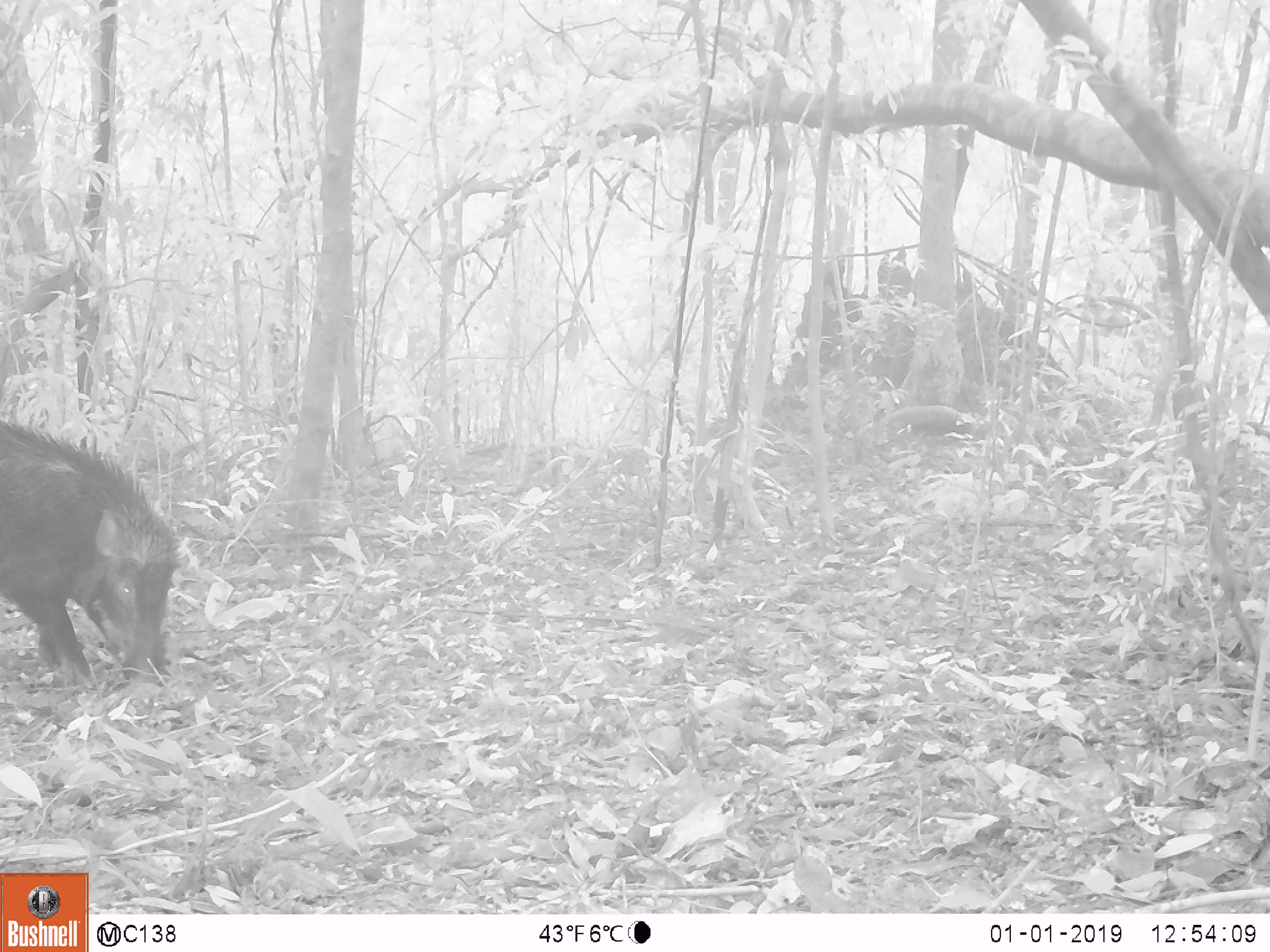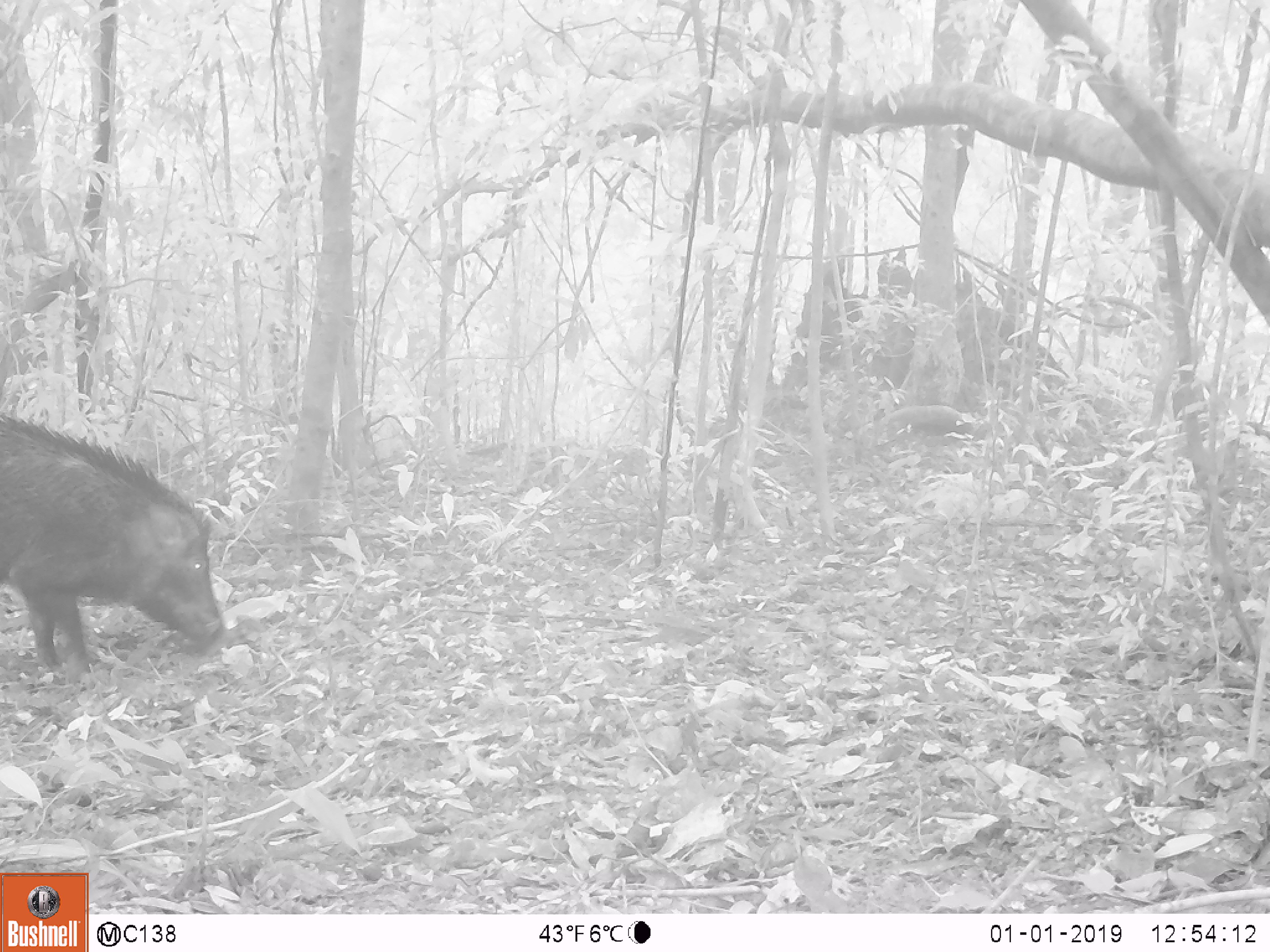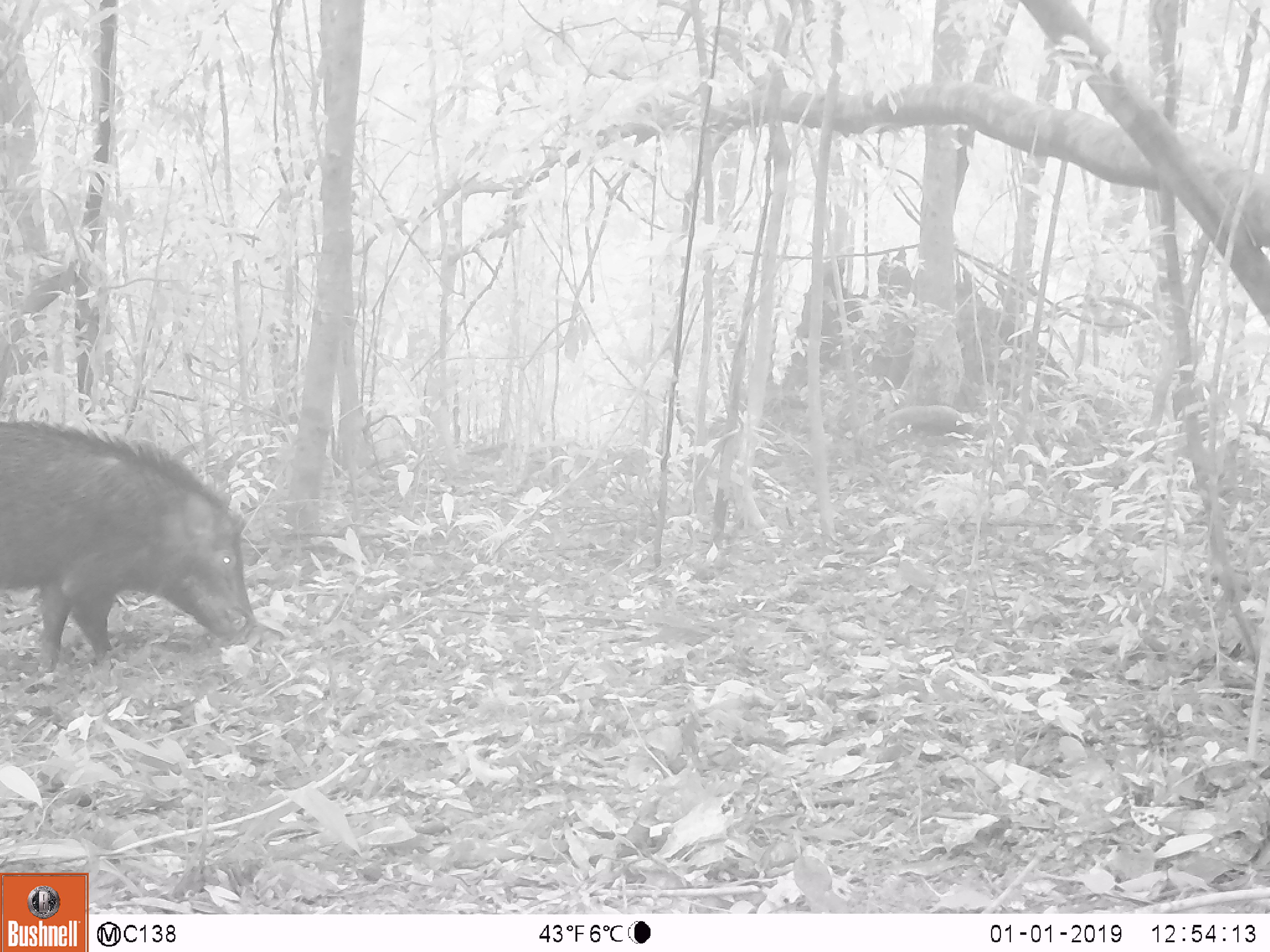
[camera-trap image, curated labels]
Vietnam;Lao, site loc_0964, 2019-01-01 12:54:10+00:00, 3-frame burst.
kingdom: Animalia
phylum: Chordata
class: Mammalia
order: Artiodactyla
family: Suidae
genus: Sus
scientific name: Sus scrofa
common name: eurasian wild pig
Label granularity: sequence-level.